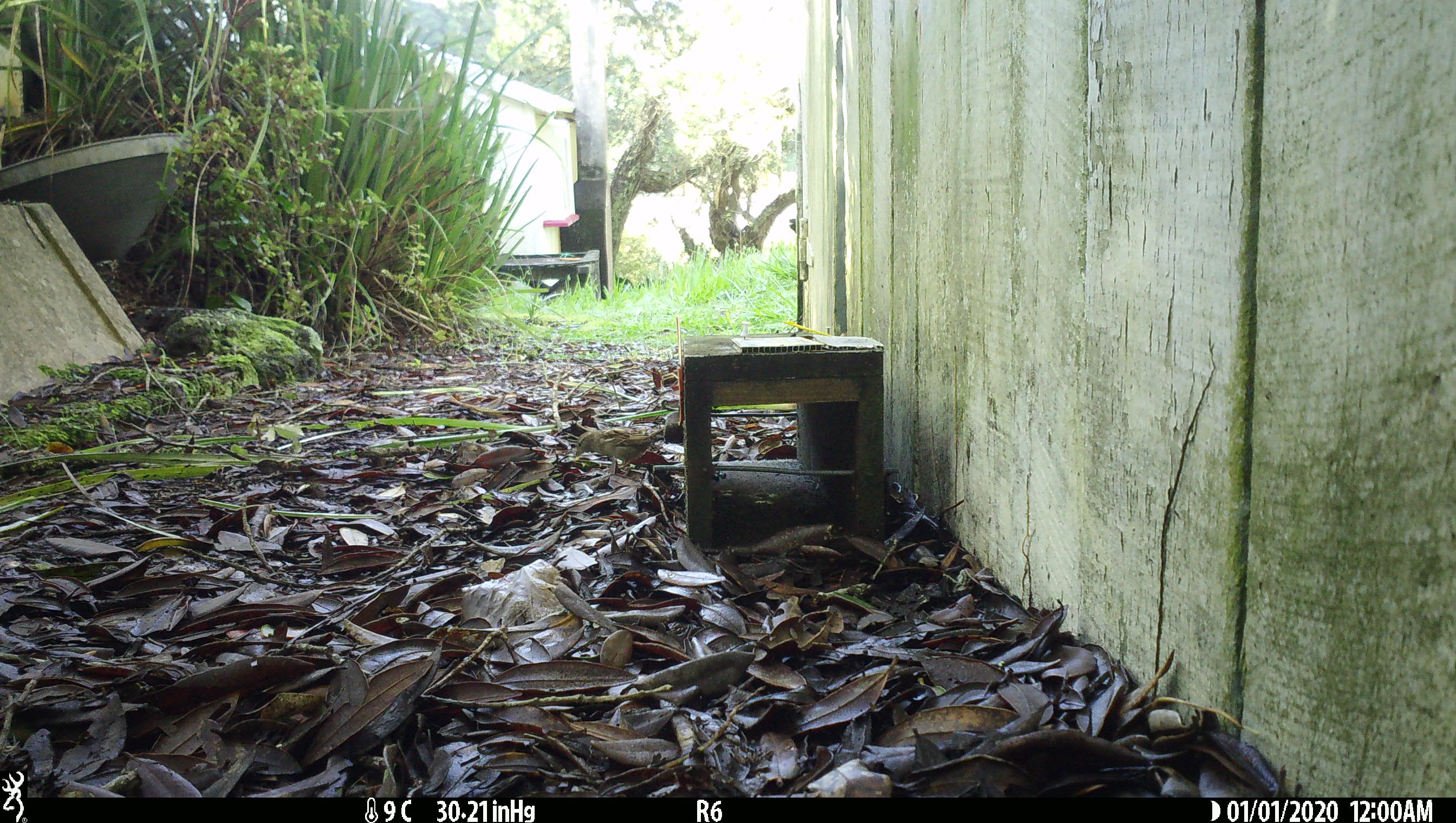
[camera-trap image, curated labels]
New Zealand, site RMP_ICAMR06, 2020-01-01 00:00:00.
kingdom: Animalia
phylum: Chordata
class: Aves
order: Passeriformes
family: Passeridae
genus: Passer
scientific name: Passer domesticus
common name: house sparrow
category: sparrow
Sparrow (house sparrow) (Passer domesticus).